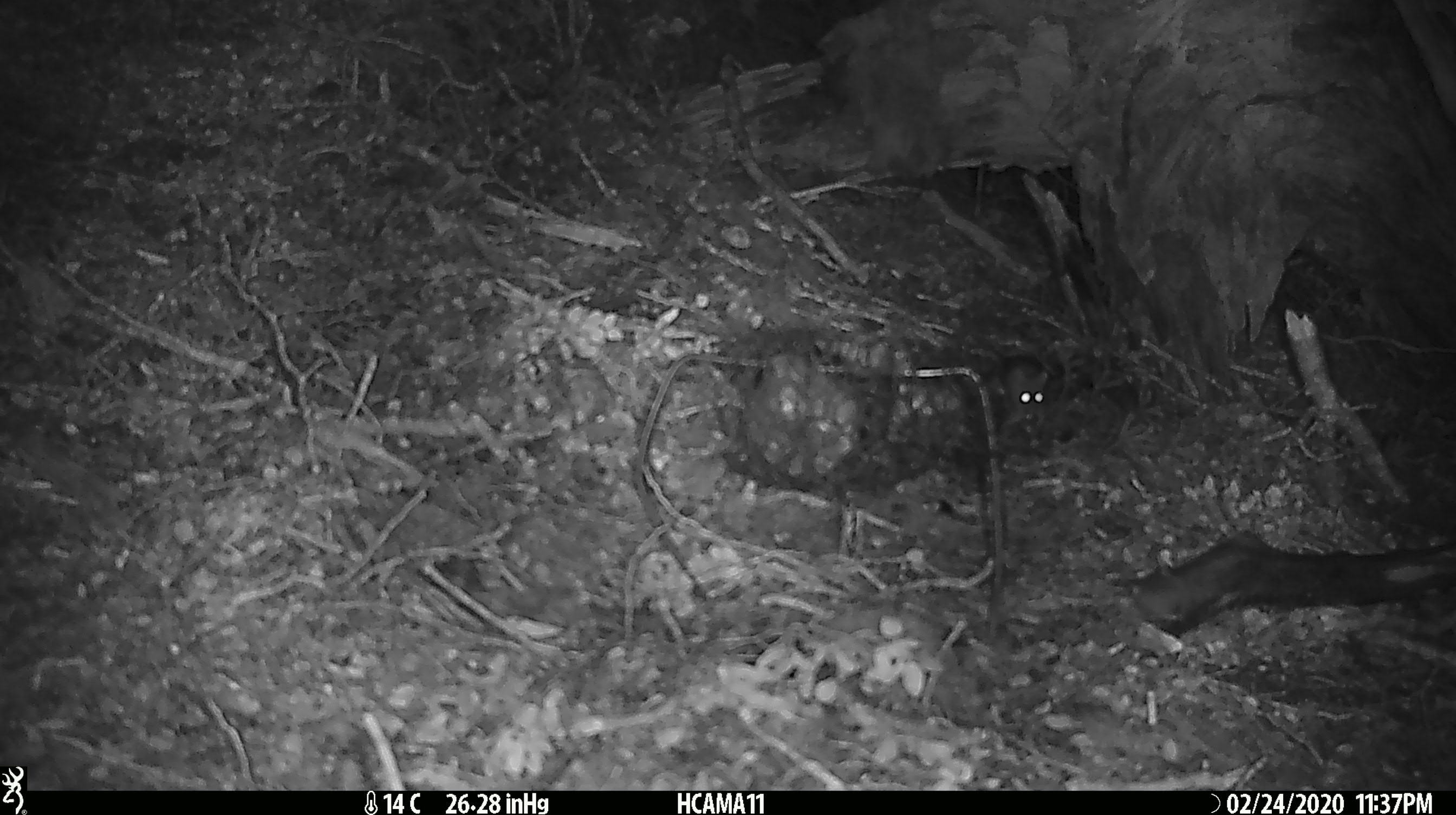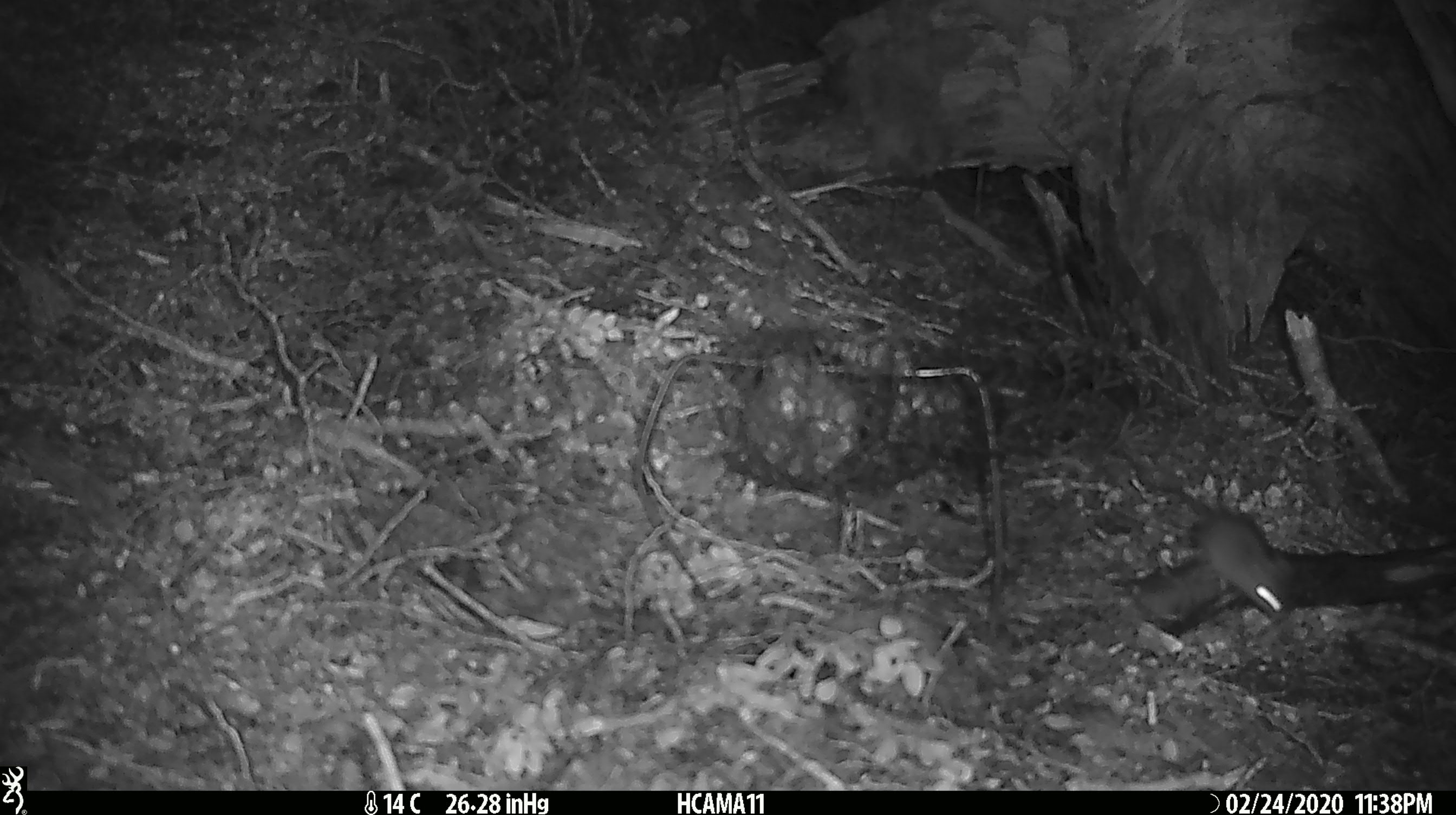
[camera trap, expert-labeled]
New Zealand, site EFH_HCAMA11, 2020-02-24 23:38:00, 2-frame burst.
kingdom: Animalia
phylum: Chordata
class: Mammalia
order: Rodentia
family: Muridae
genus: Mus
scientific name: Mus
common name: mouse